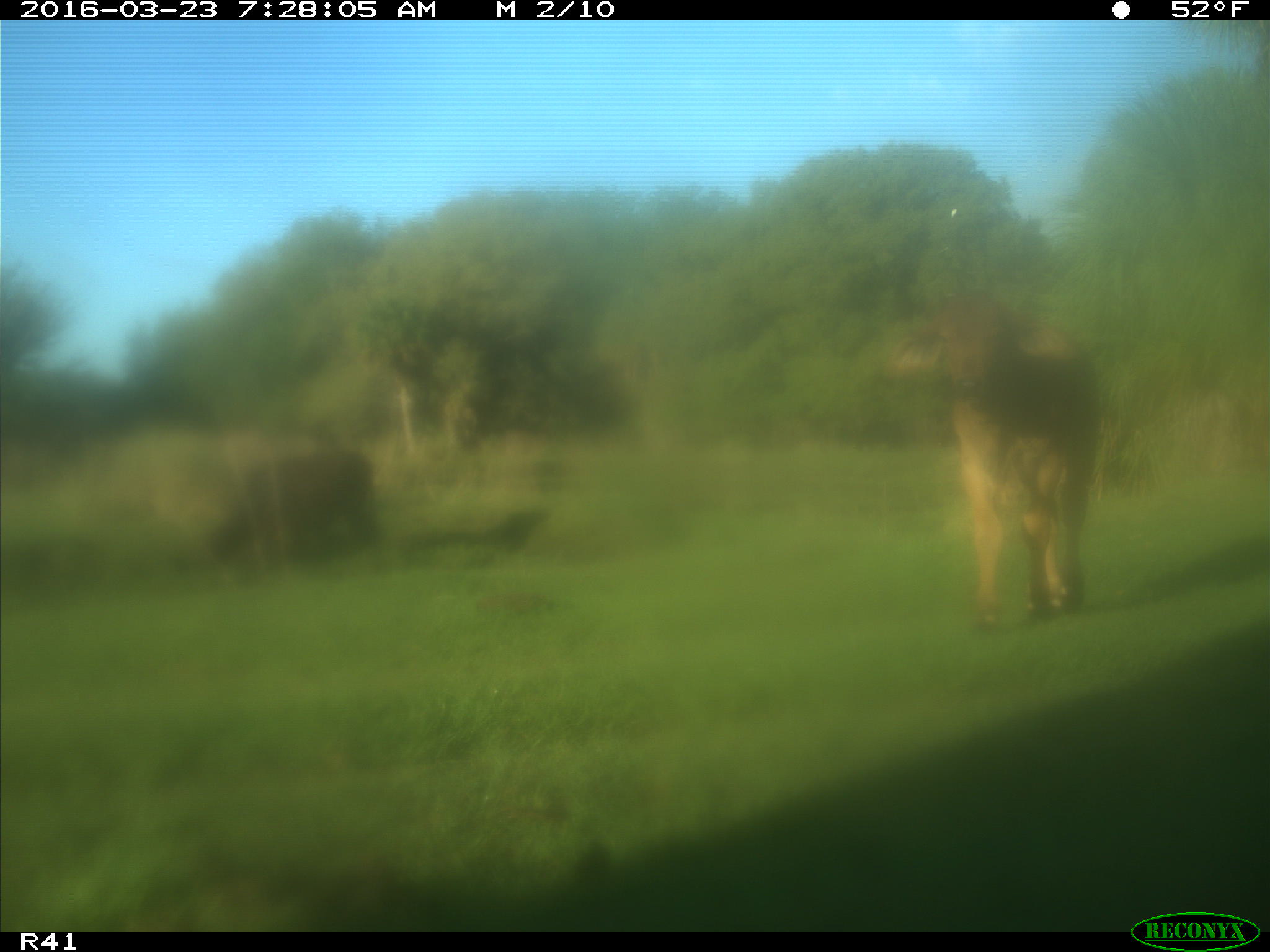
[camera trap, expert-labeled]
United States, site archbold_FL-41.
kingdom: Animalia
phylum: Chordata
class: Mammalia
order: Artiodactyla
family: Bovidae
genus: Bos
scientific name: Bos taurus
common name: domestic cow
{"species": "Bos taurus (domestic cow)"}